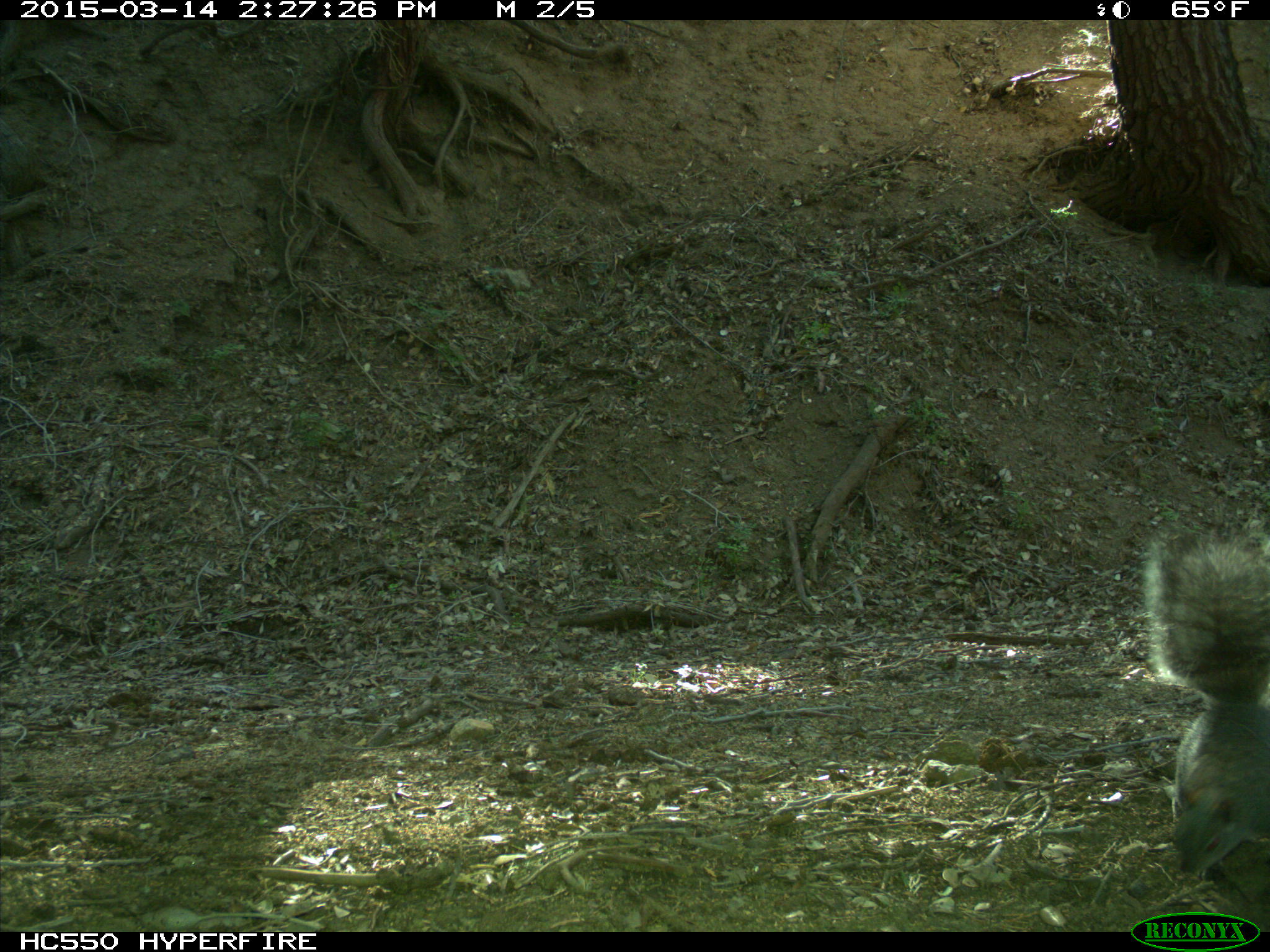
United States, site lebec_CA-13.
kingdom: Animalia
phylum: Chordata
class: Mammalia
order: Rodentia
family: Sciuridae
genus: Sciurus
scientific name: Sciurus carolinensis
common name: eastern gray squirrel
Sciurus carolinensis (eastern gray squirrel).